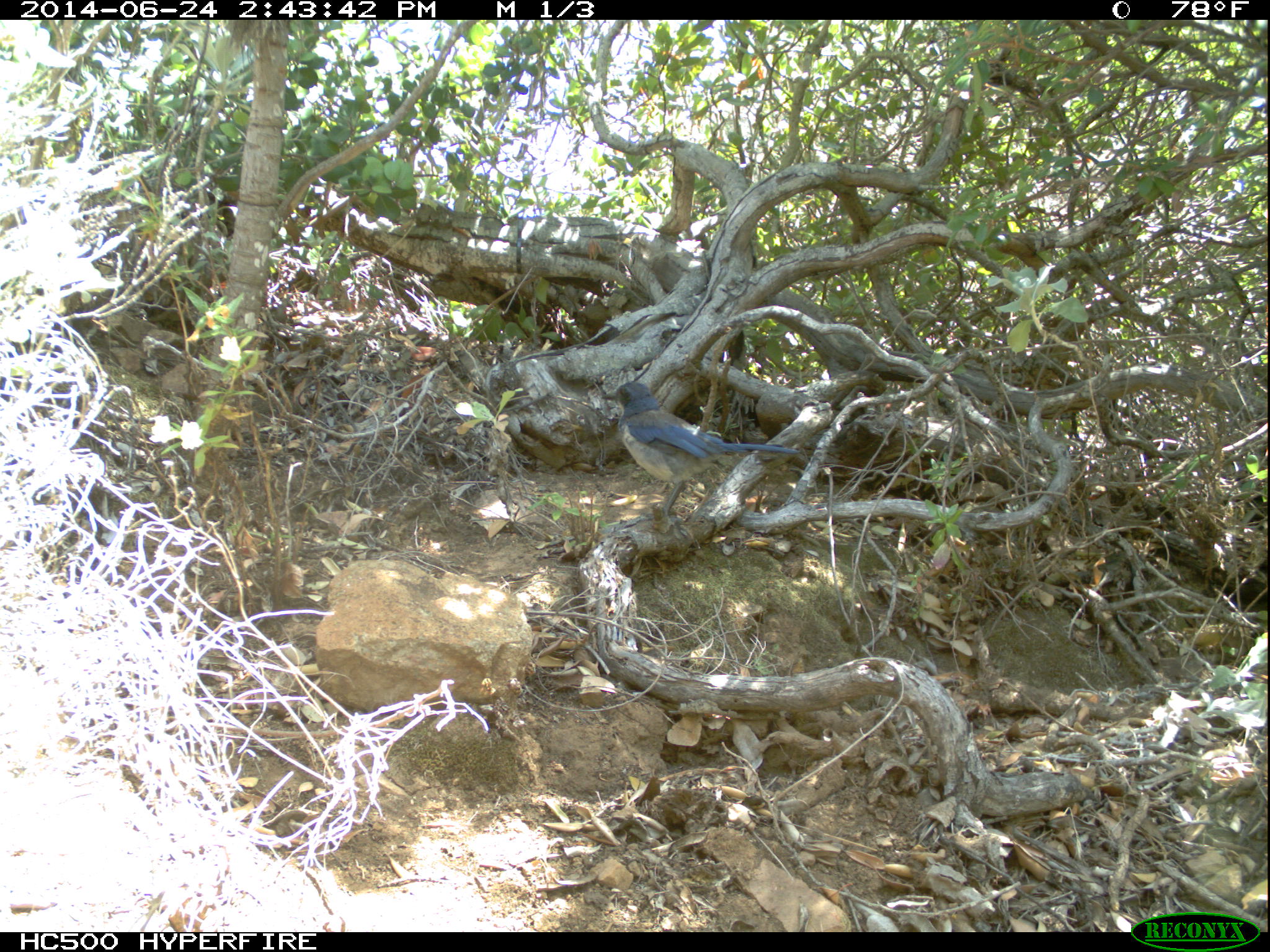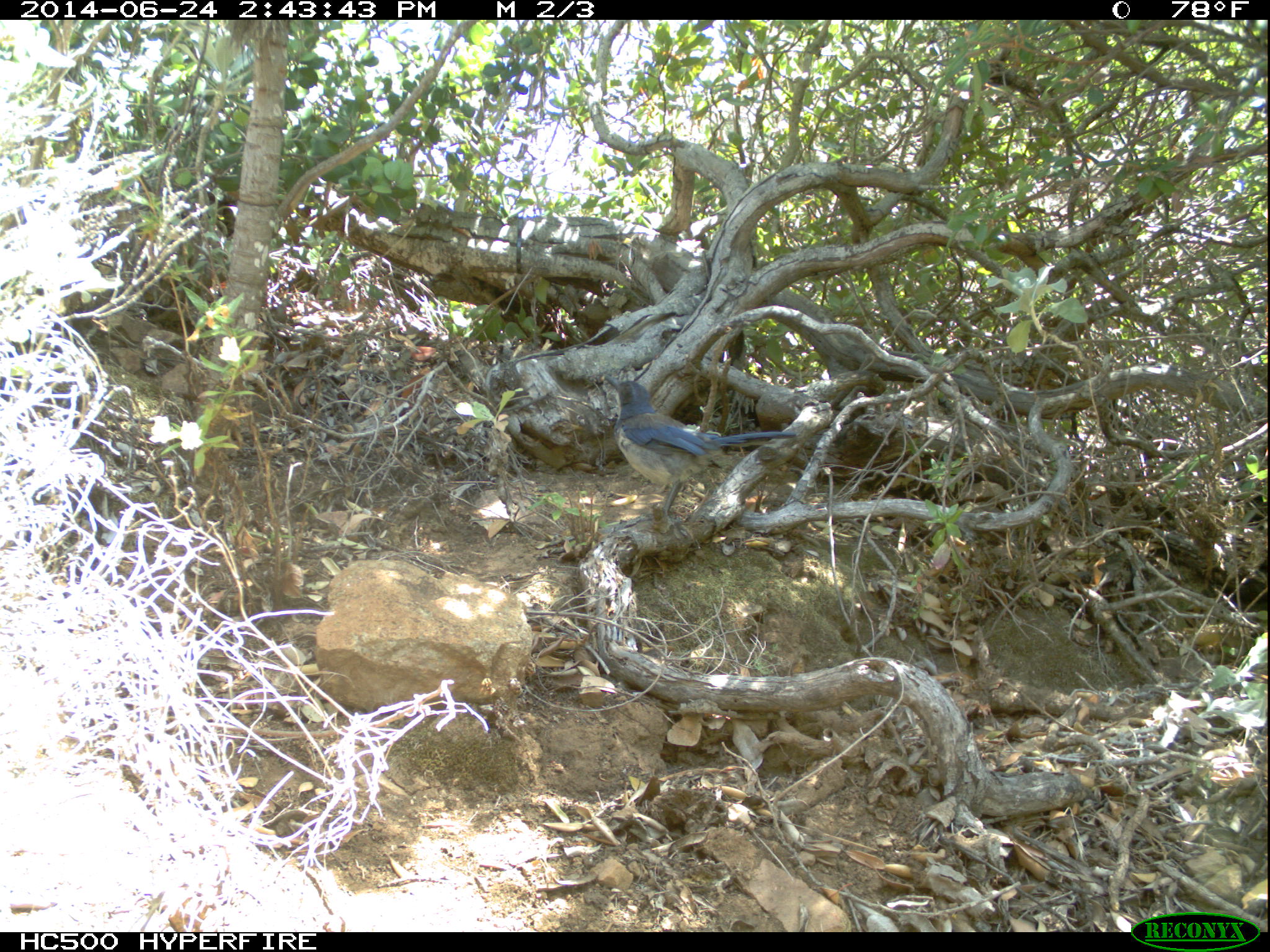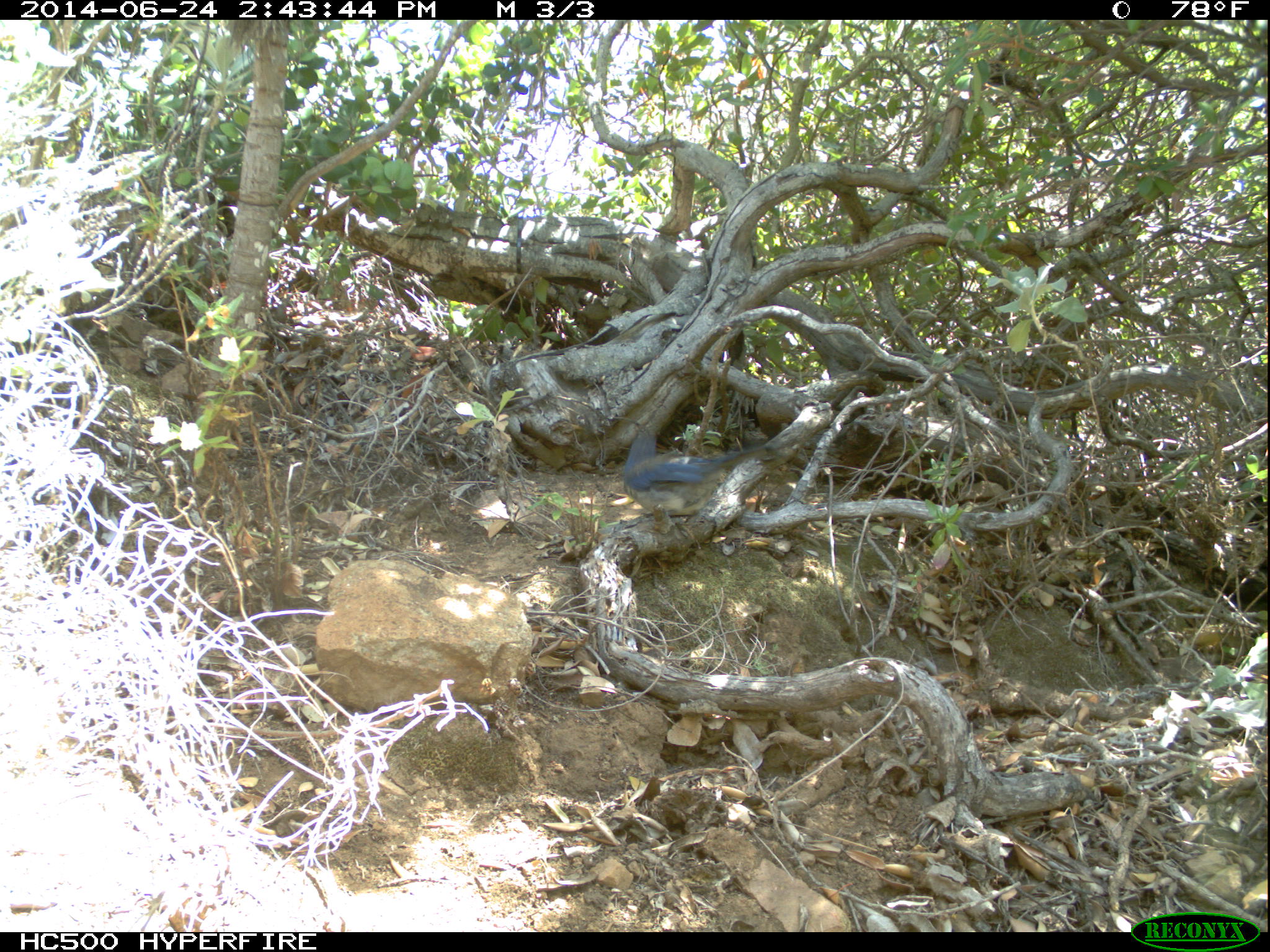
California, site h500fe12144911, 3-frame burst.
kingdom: Animalia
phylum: Chordata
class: Aves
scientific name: Aves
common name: bird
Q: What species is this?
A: Bird (Aves).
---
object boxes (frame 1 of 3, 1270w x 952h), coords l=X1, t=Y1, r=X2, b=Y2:
bird: l=600, t=382, r=801, b=525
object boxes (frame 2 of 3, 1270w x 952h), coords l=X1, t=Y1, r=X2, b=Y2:
bird: l=603, t=372, r=796, b=538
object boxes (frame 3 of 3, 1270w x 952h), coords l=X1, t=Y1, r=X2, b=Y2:
bird: l=613, t=415, r=784, b=516